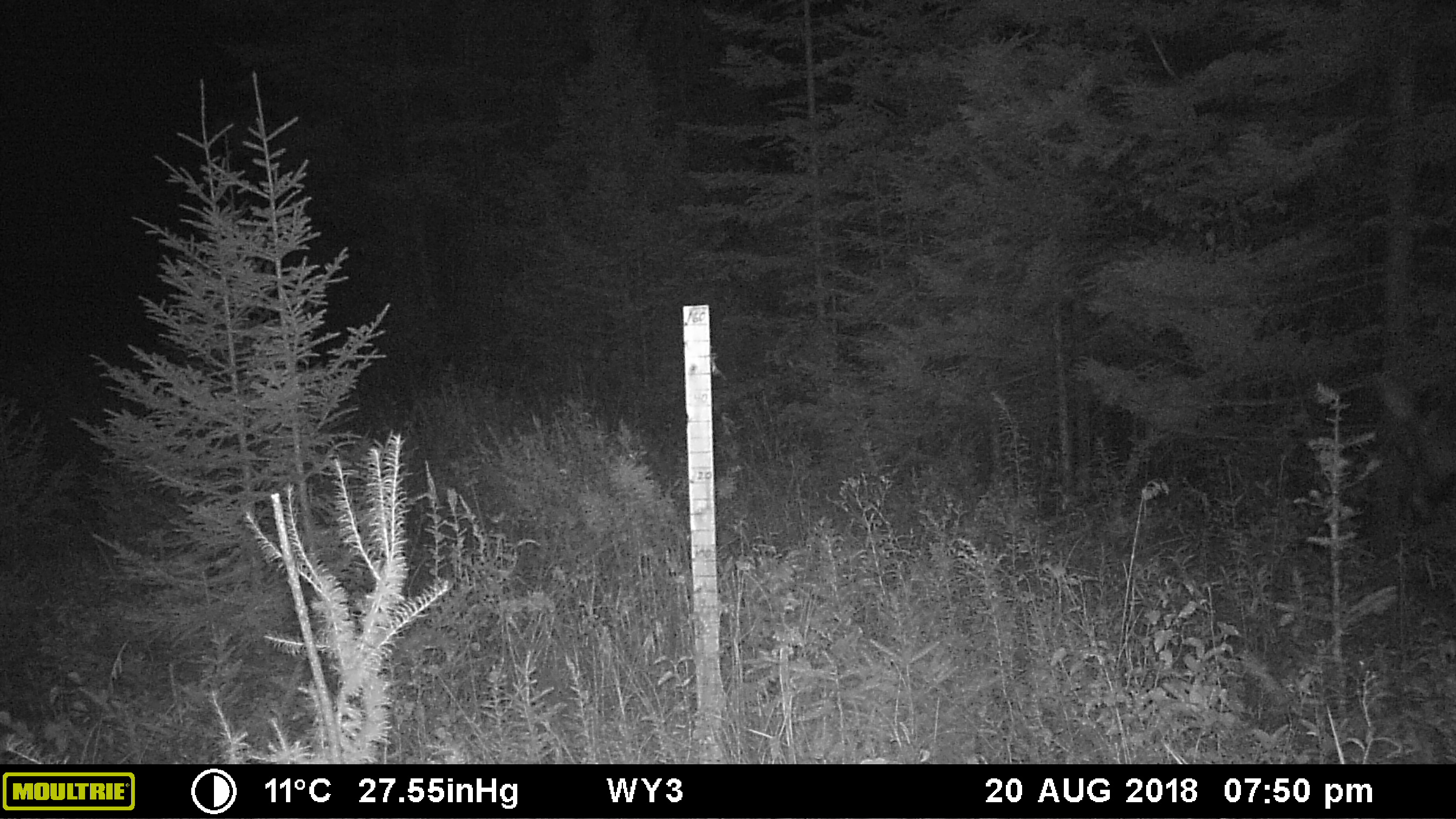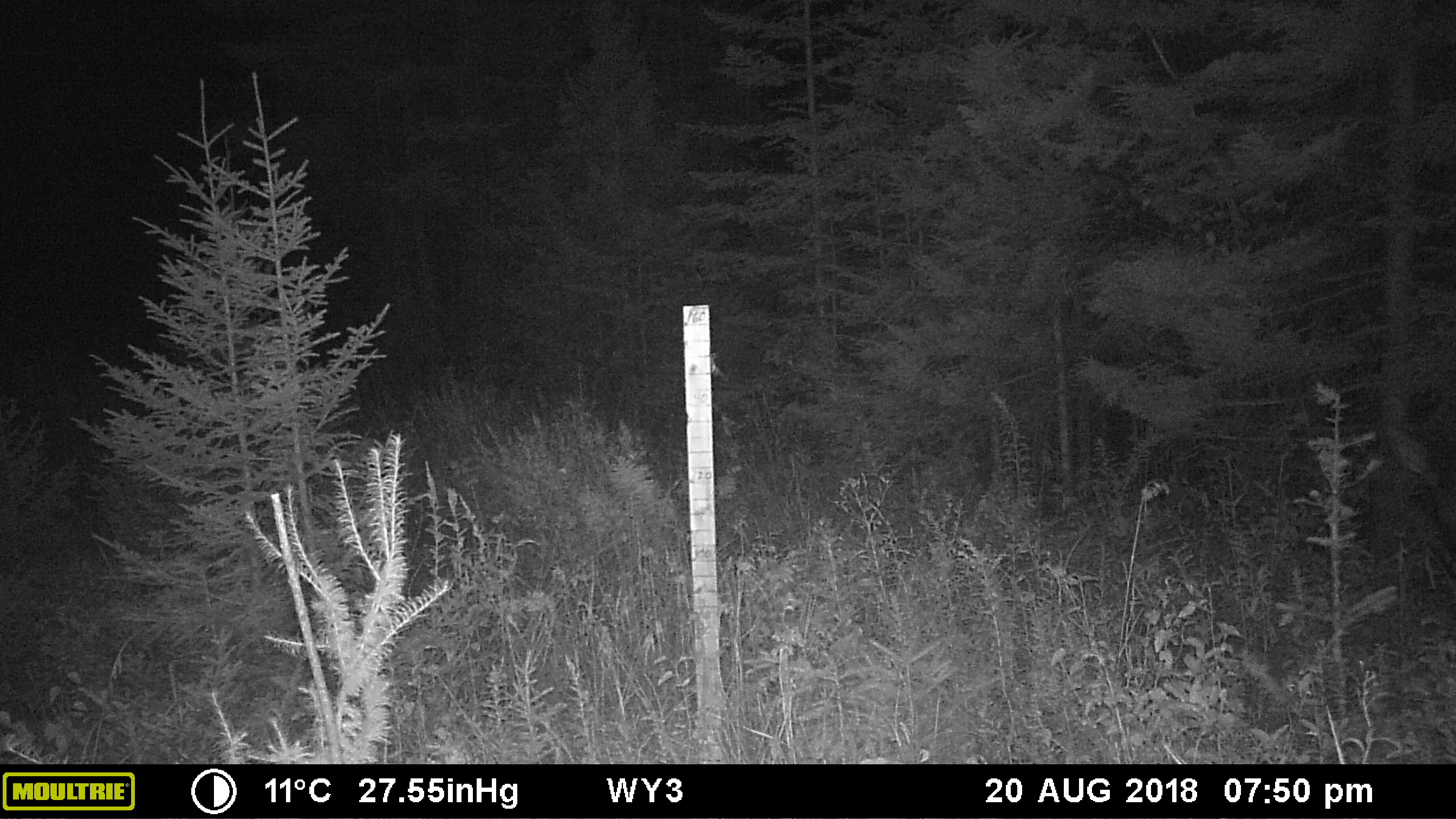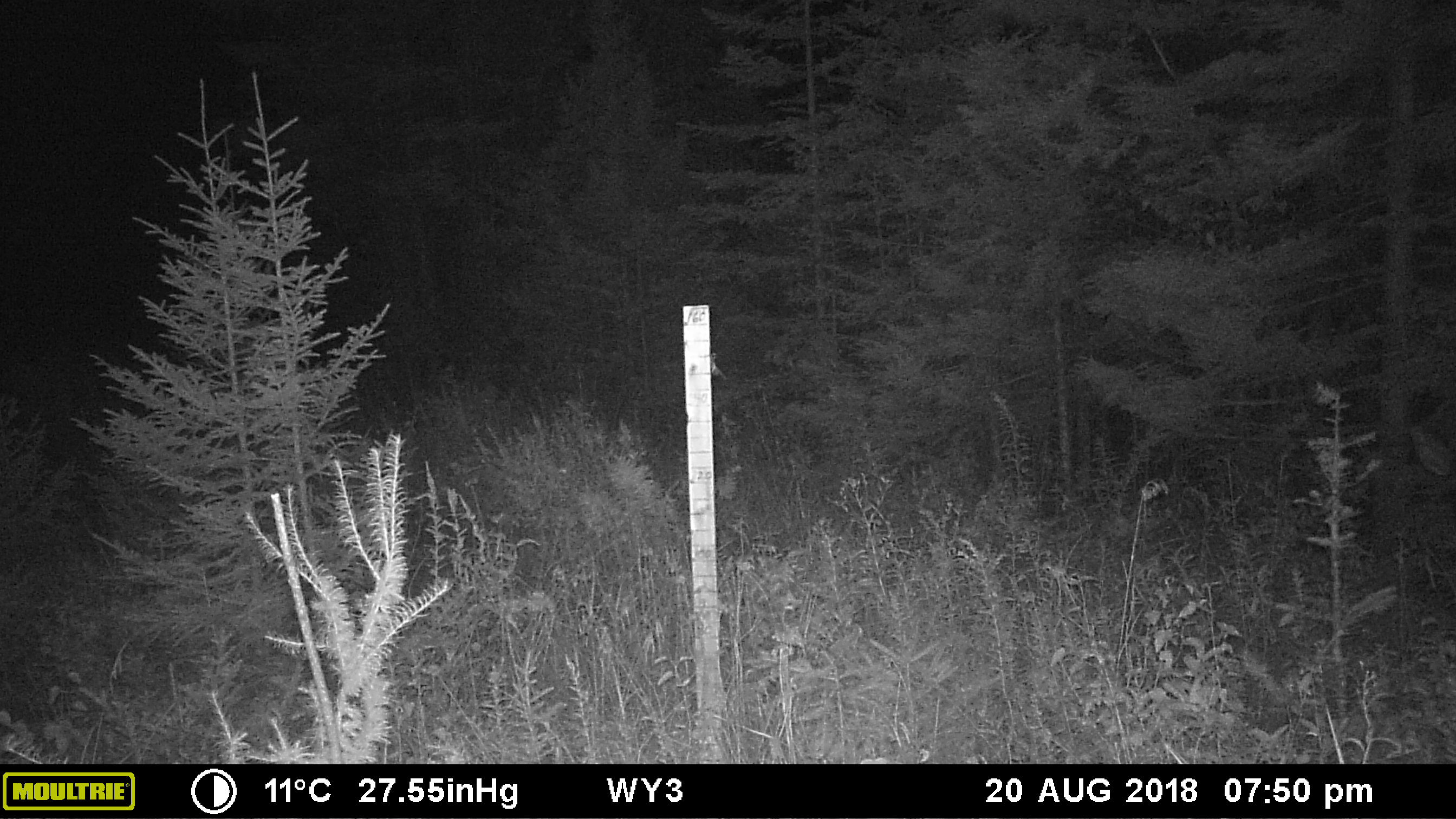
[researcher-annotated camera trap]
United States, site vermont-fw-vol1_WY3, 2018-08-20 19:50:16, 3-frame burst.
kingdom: Animalia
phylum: Chordata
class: Mammalia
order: Artiodactyla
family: Cervidae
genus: Alces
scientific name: Alces alces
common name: moose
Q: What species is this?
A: Moose (Alces alces).